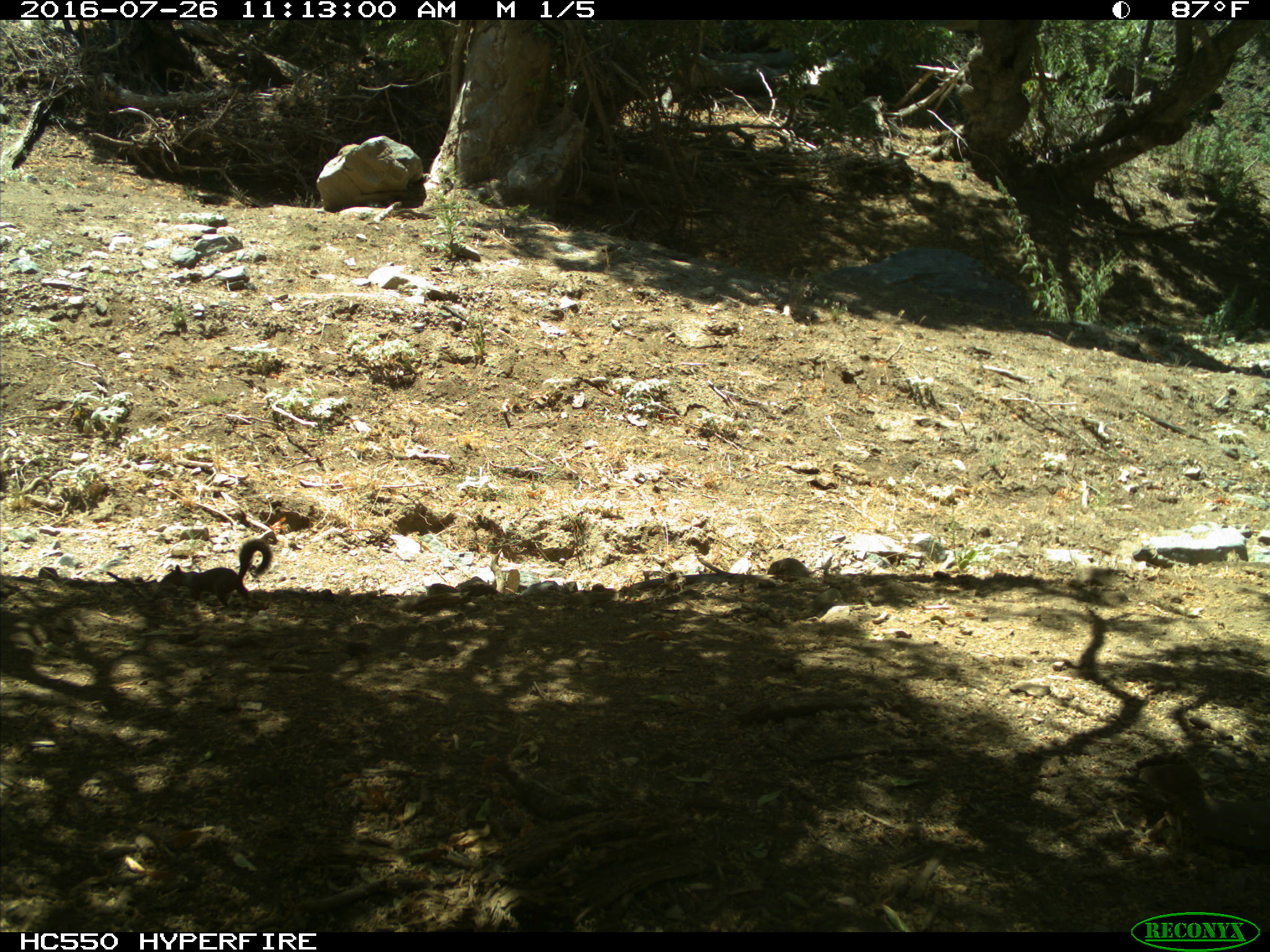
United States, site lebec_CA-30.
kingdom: Animalia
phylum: Chordata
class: Mammalia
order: Rodentia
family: Sciuridae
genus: Otospermophilus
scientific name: Otospermophilus beecheyi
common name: california ground squirrel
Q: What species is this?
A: Otospermophilus beecheyi (california ground squirrel).